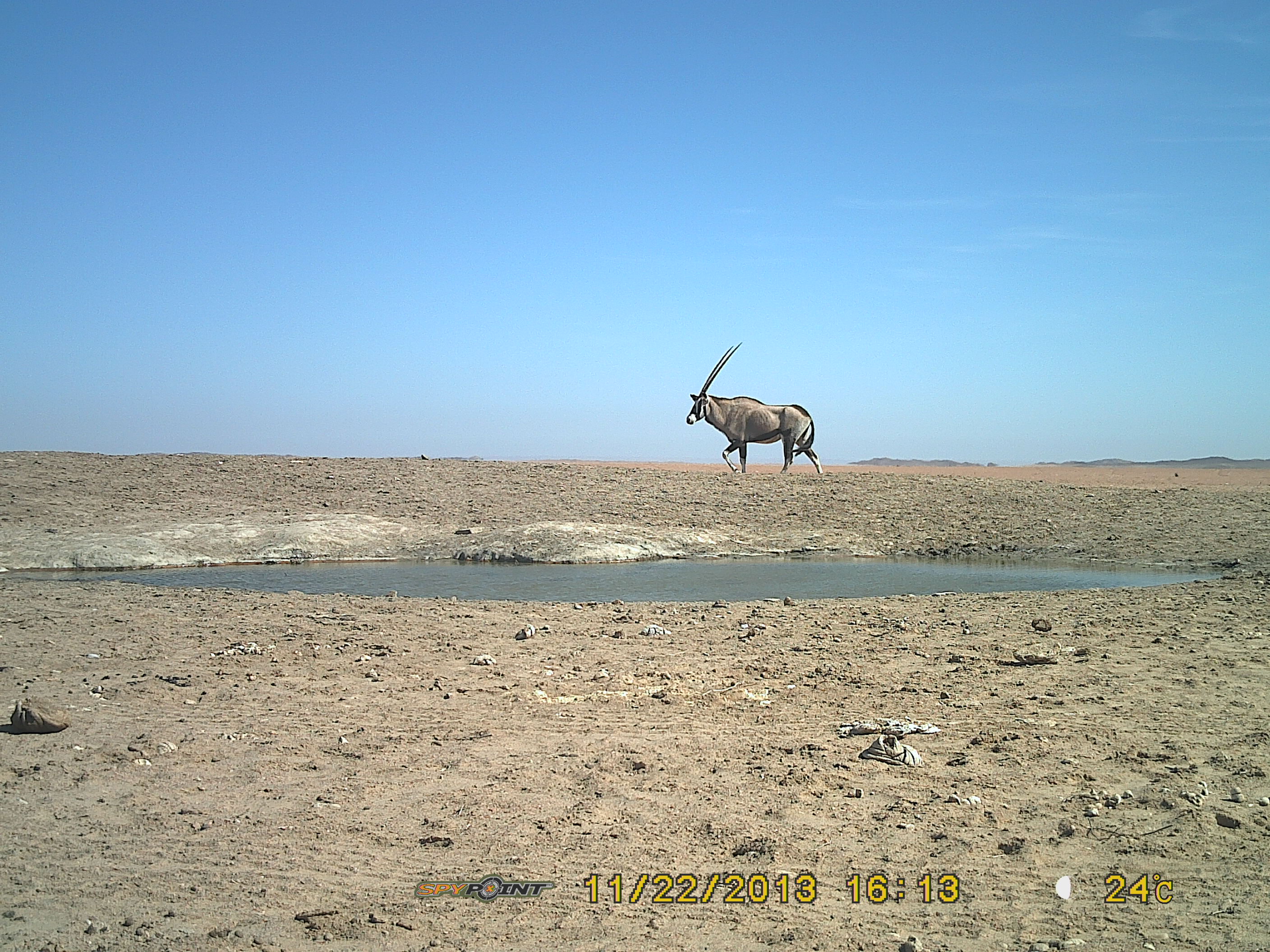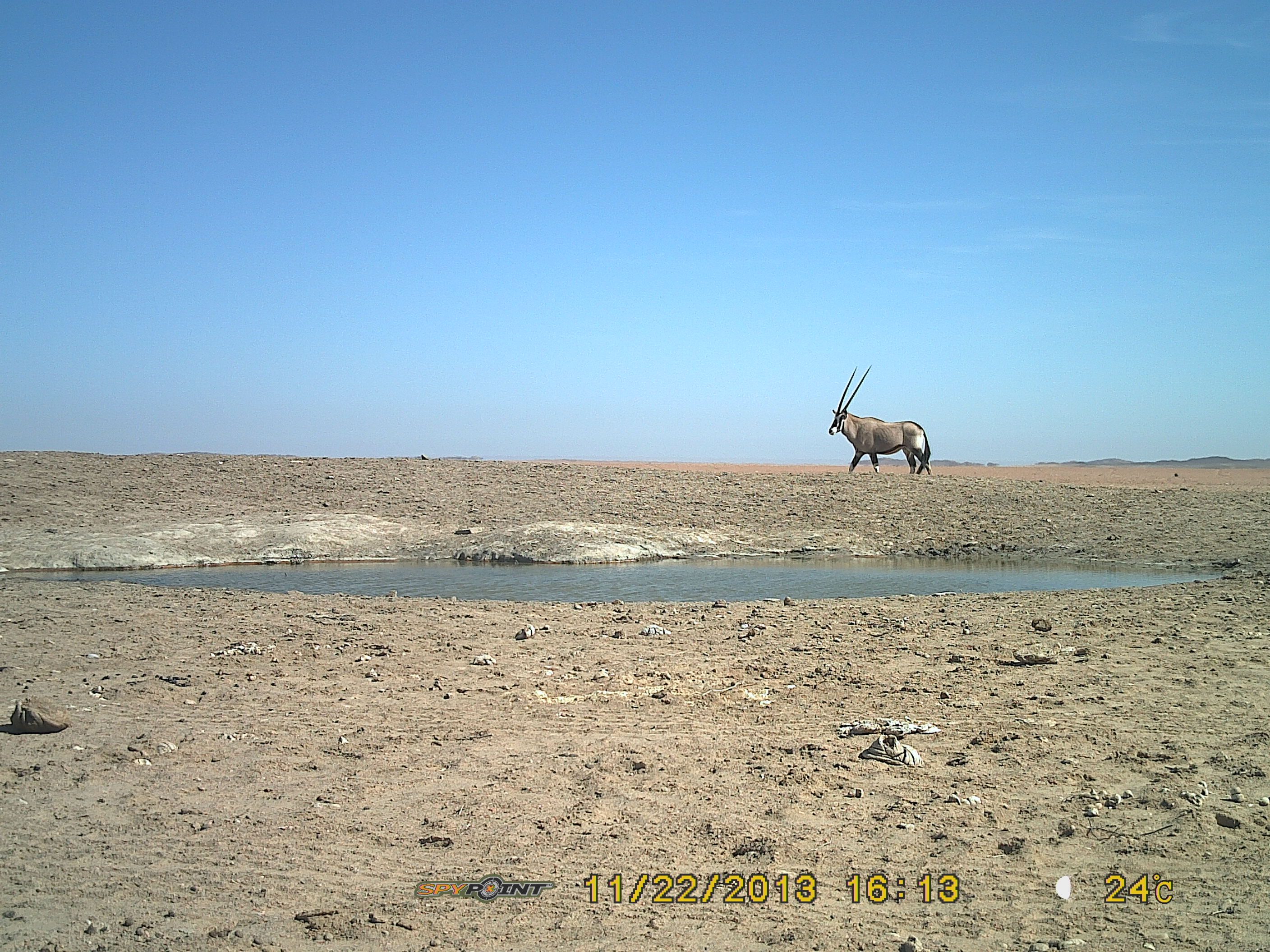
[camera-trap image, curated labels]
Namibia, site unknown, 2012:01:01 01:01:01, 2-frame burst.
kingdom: Animalia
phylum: Chordata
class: Mammalia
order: Artiodactyla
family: Bovidae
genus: Oryx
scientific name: Oryx gazella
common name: gemsbok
Oryx gazella (gemsbok).